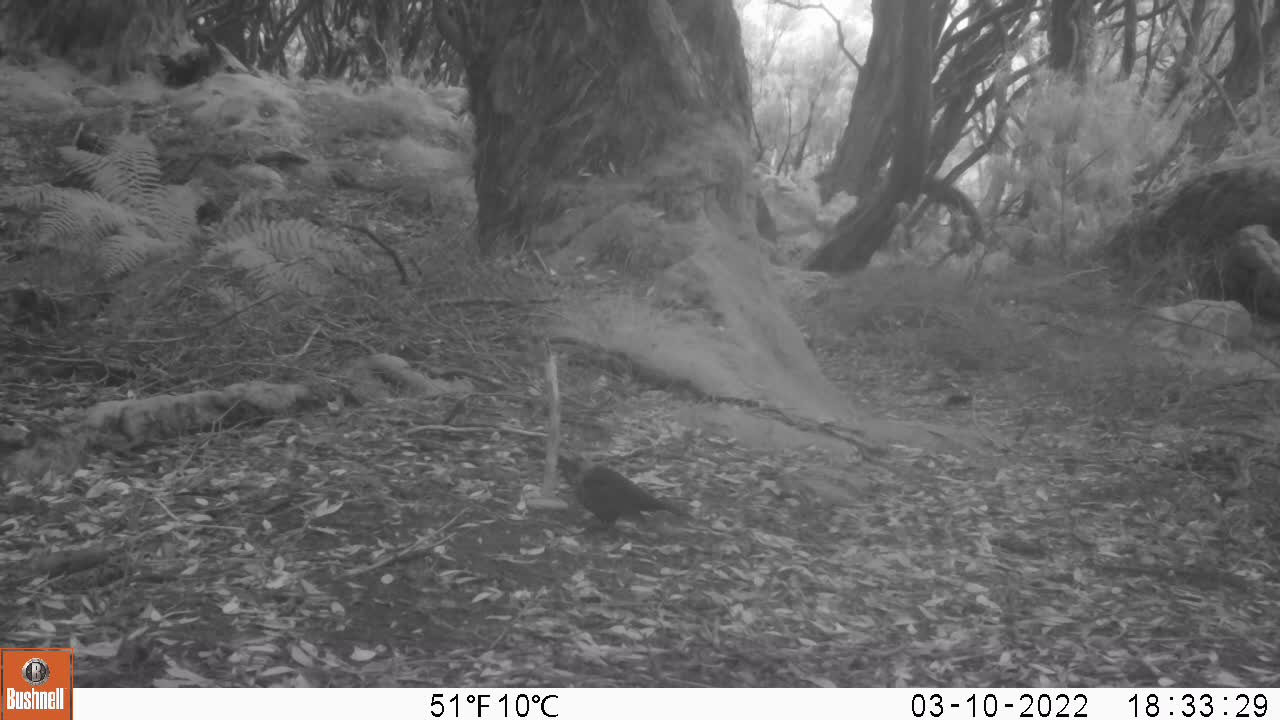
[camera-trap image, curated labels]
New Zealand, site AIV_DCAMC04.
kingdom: Animalia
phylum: Chordata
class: Aves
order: Passeriformes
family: Turdidae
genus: Turdus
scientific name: Turdus merula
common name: eurasian blackbird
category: blackbird